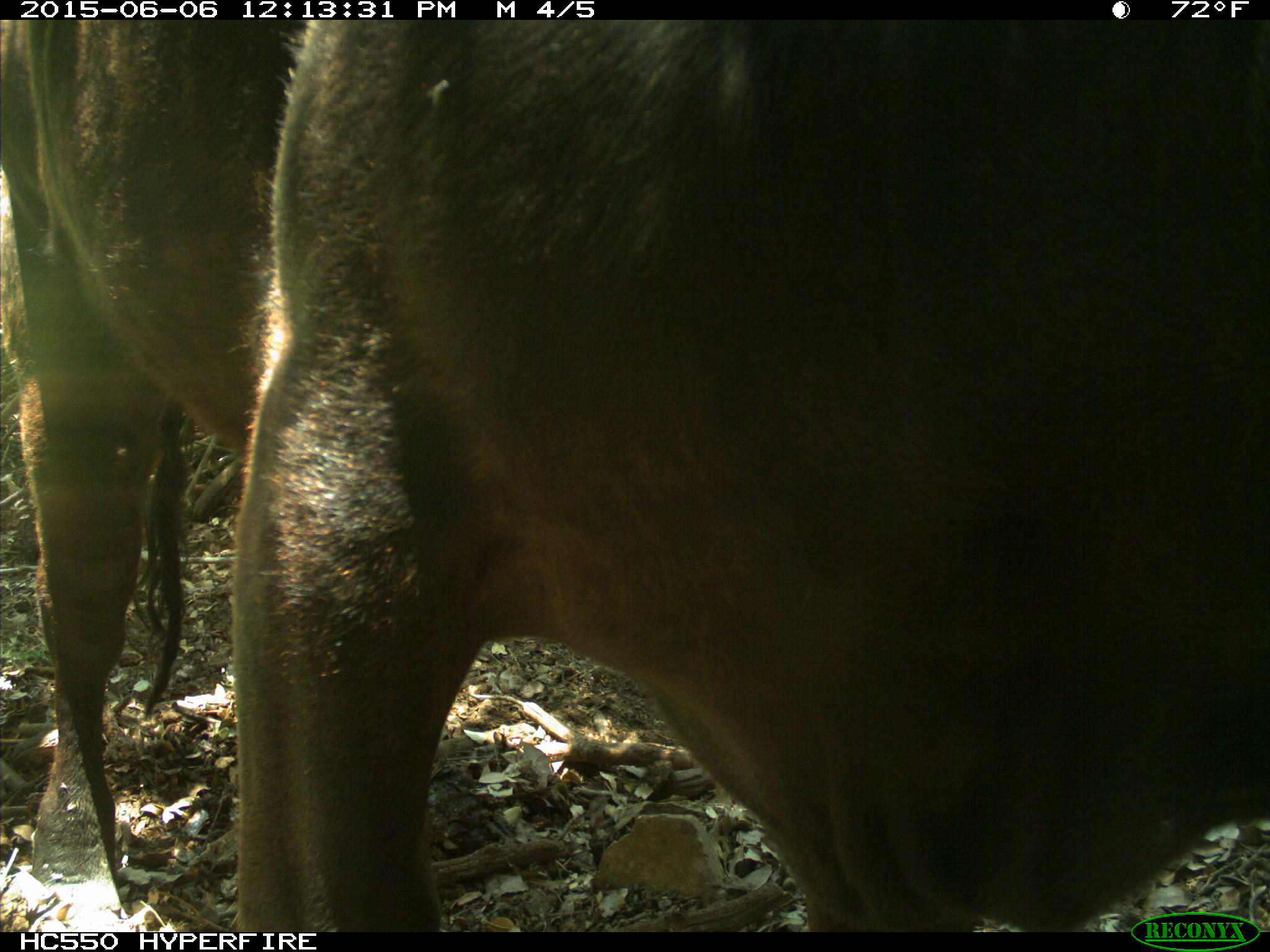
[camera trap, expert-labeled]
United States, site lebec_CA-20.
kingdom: Animalia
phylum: Chordata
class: Mammalia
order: Artiodactyla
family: Bovidae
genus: Bos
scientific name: Bos taurus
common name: domestic cow